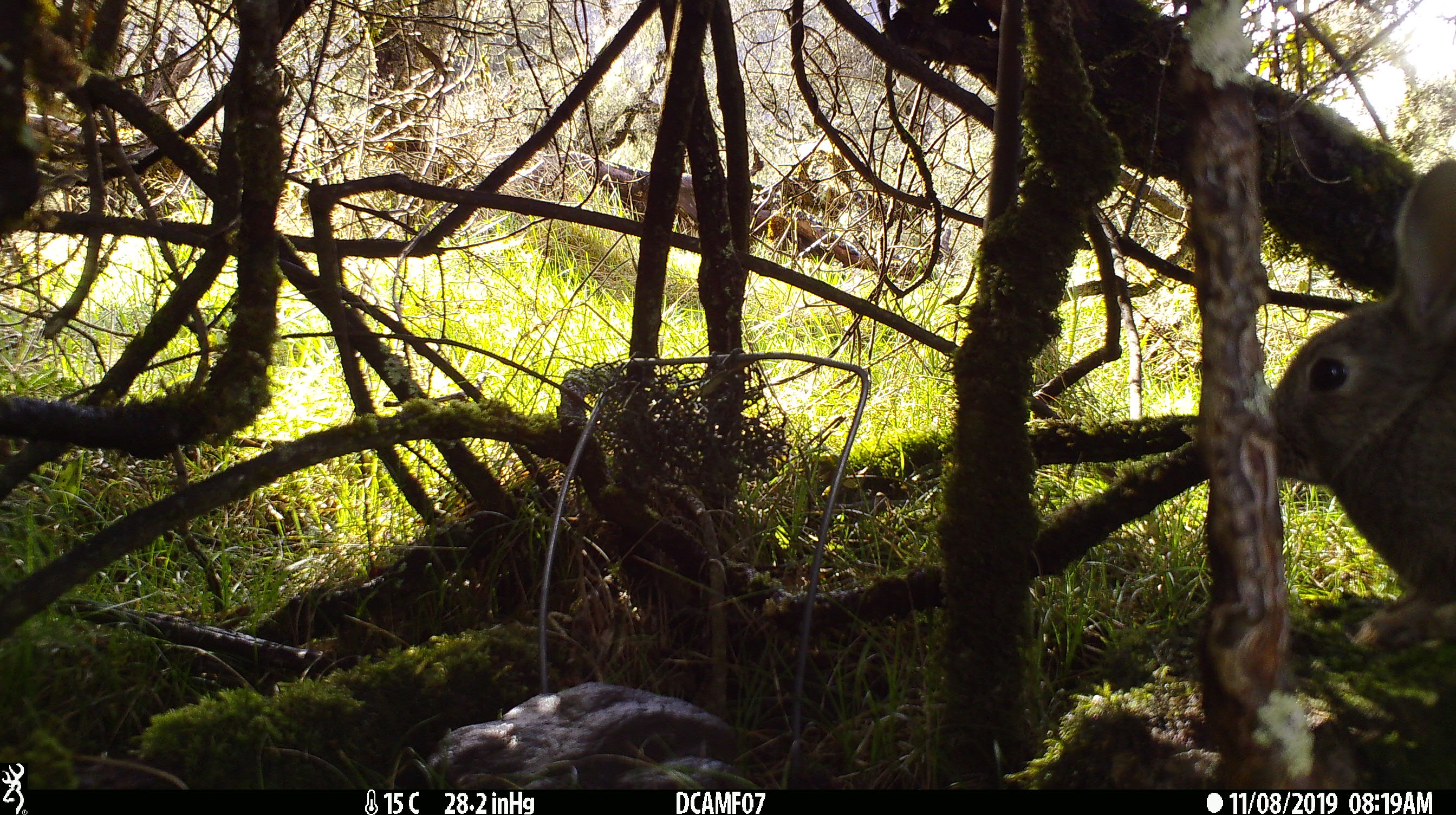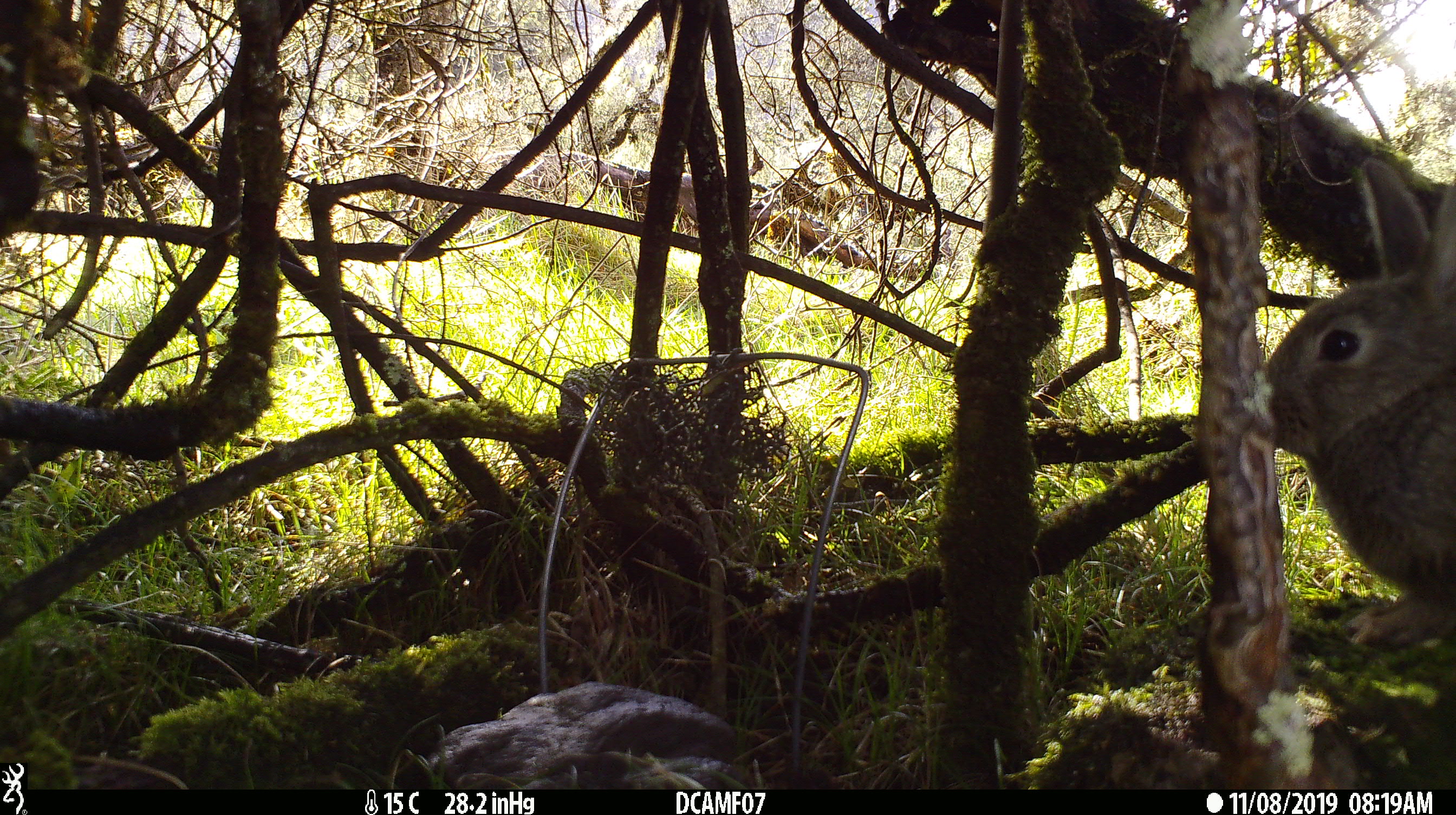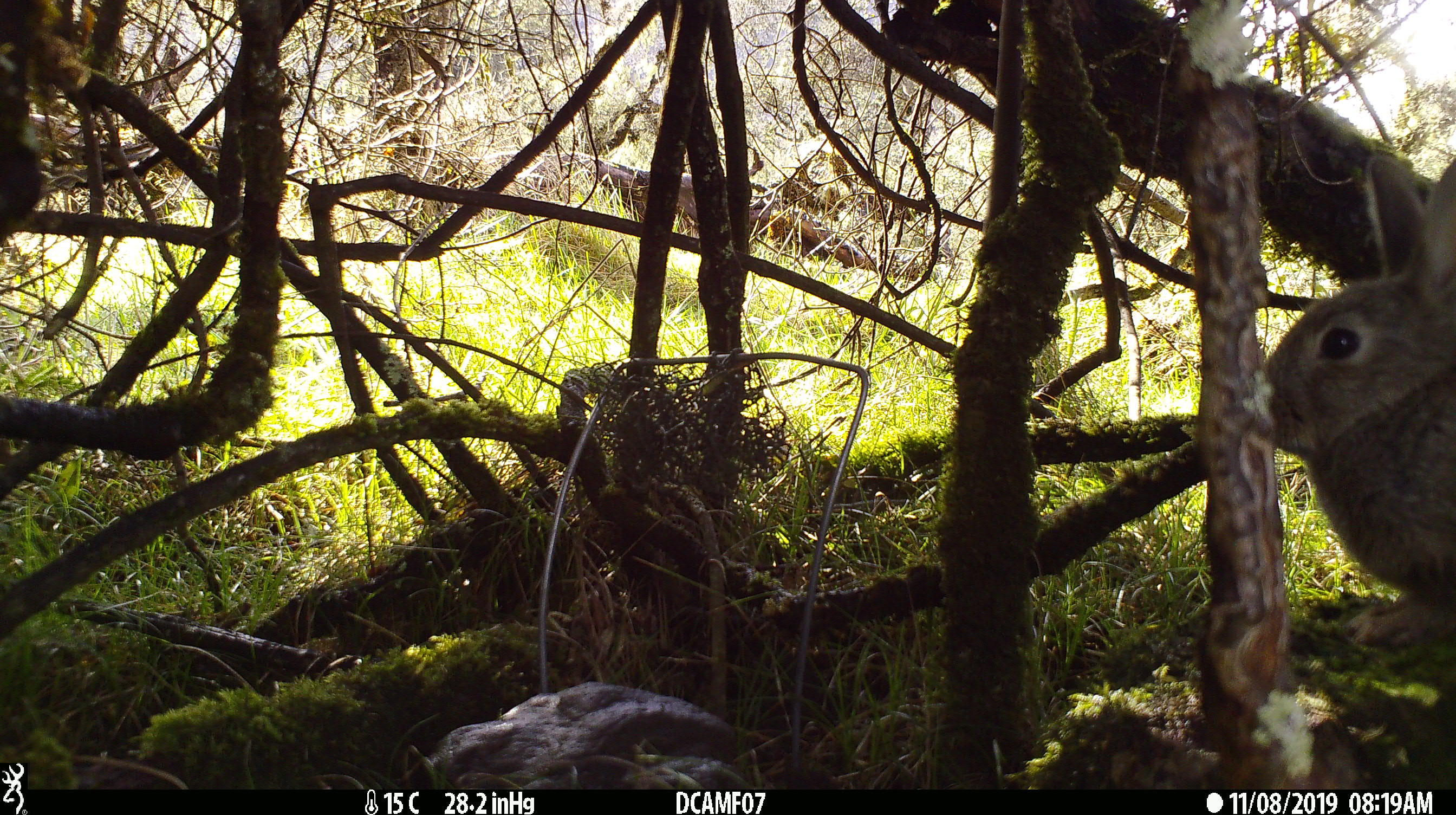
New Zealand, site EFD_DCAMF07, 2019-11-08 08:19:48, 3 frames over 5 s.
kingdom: Animalia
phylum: Chordata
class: Mammalia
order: Lagomorpha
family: Leporidae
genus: Oryctolagus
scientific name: Oryctolagus cuniculus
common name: european rabbit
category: rabbit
Rabbit (european rabbit) (Oryctolagus cuniculus).